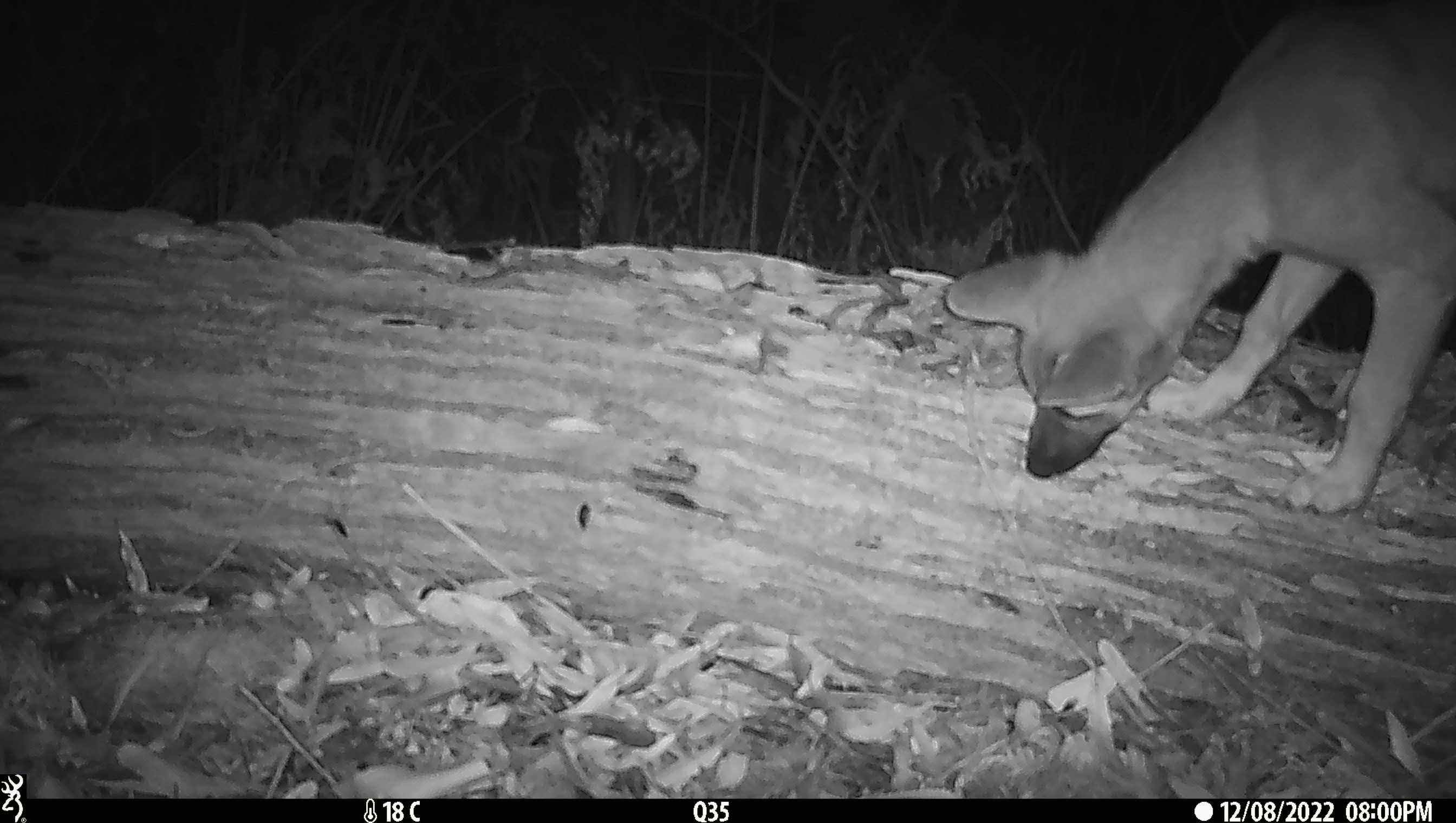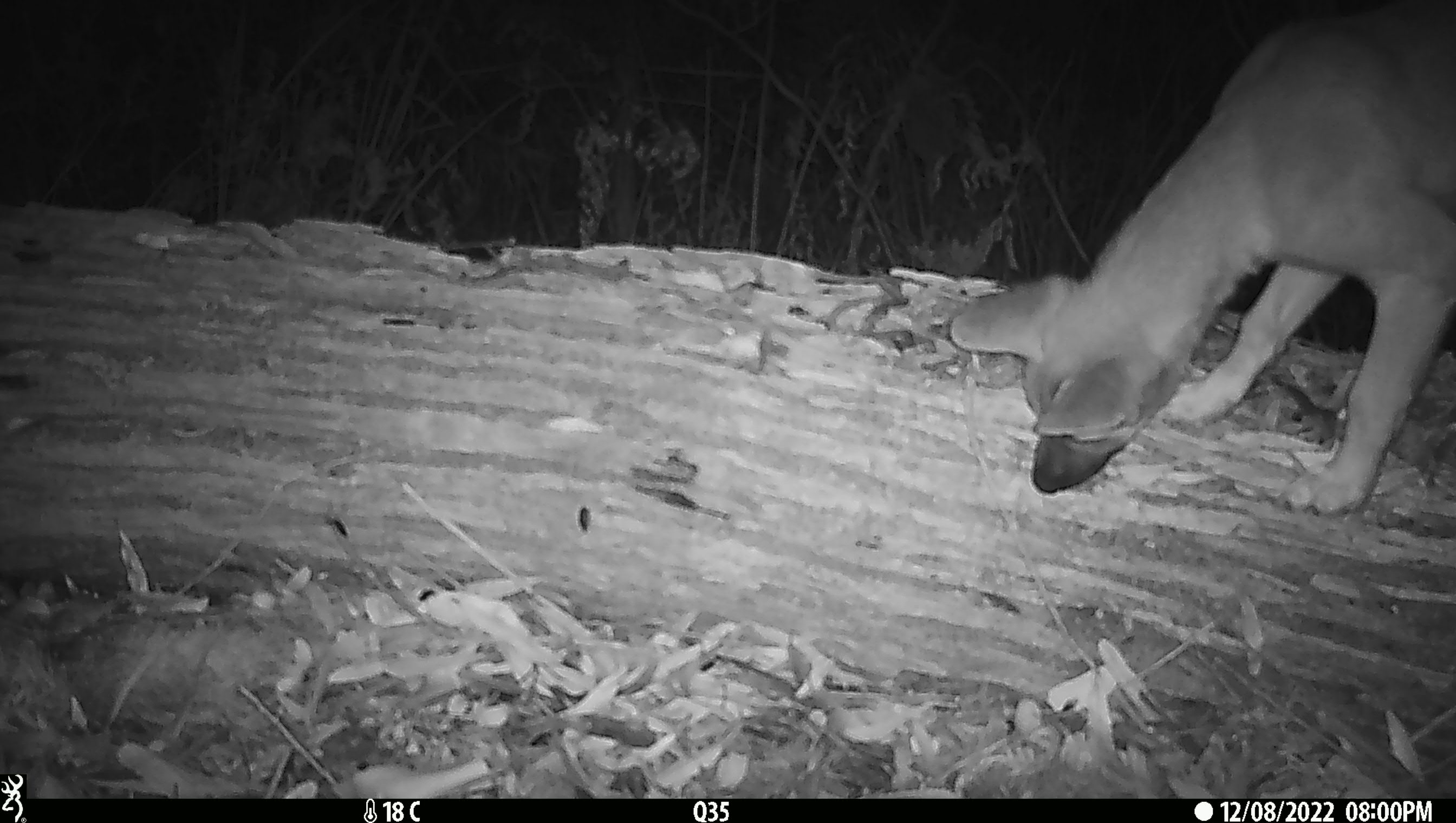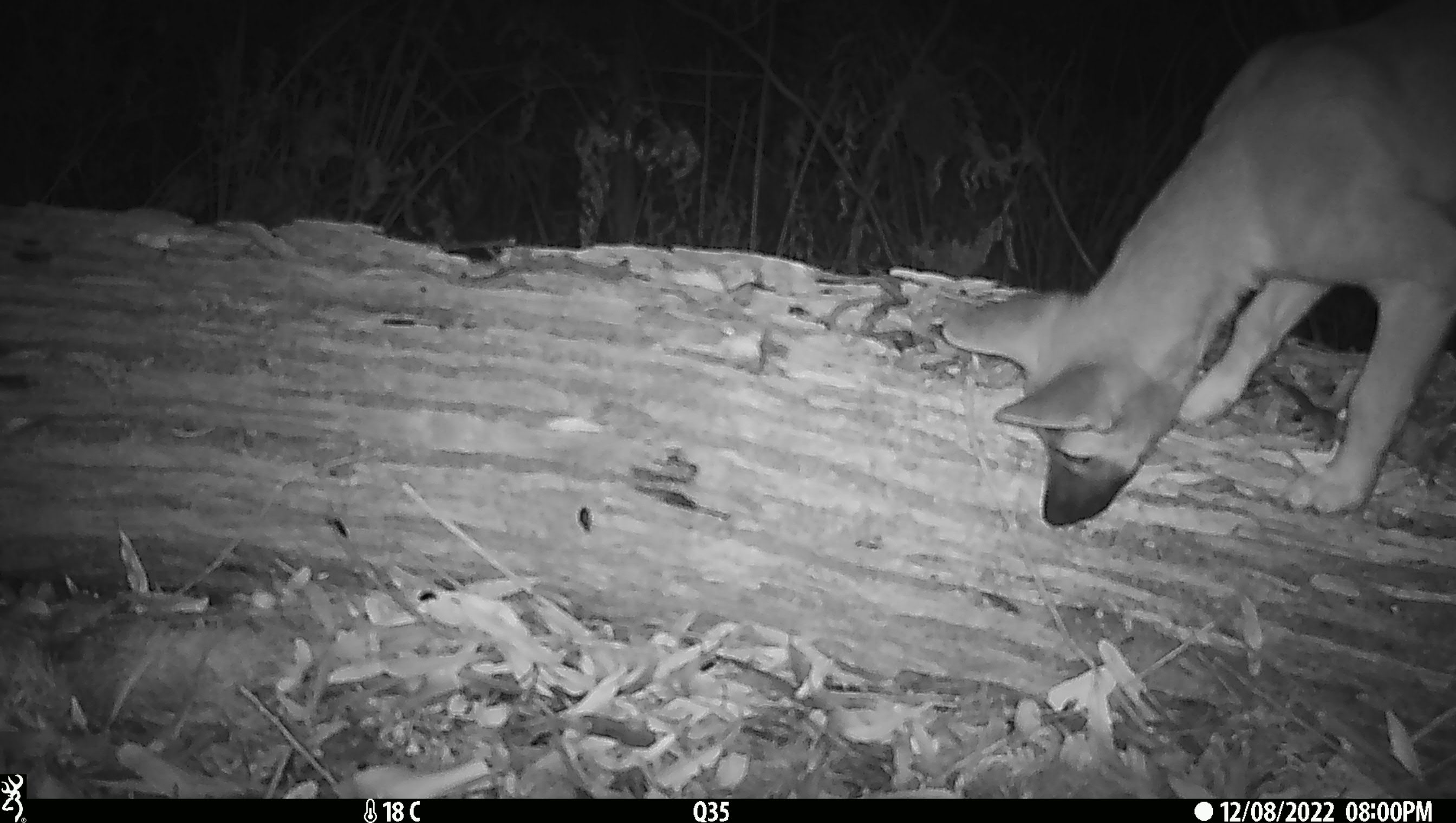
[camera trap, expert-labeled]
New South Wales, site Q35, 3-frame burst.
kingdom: Animalia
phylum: Chordata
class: Mammalia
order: Carnivora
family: Canidae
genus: Canis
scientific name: Canis familiaris dingo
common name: dingo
Dingo (Canis familiaris dingo).